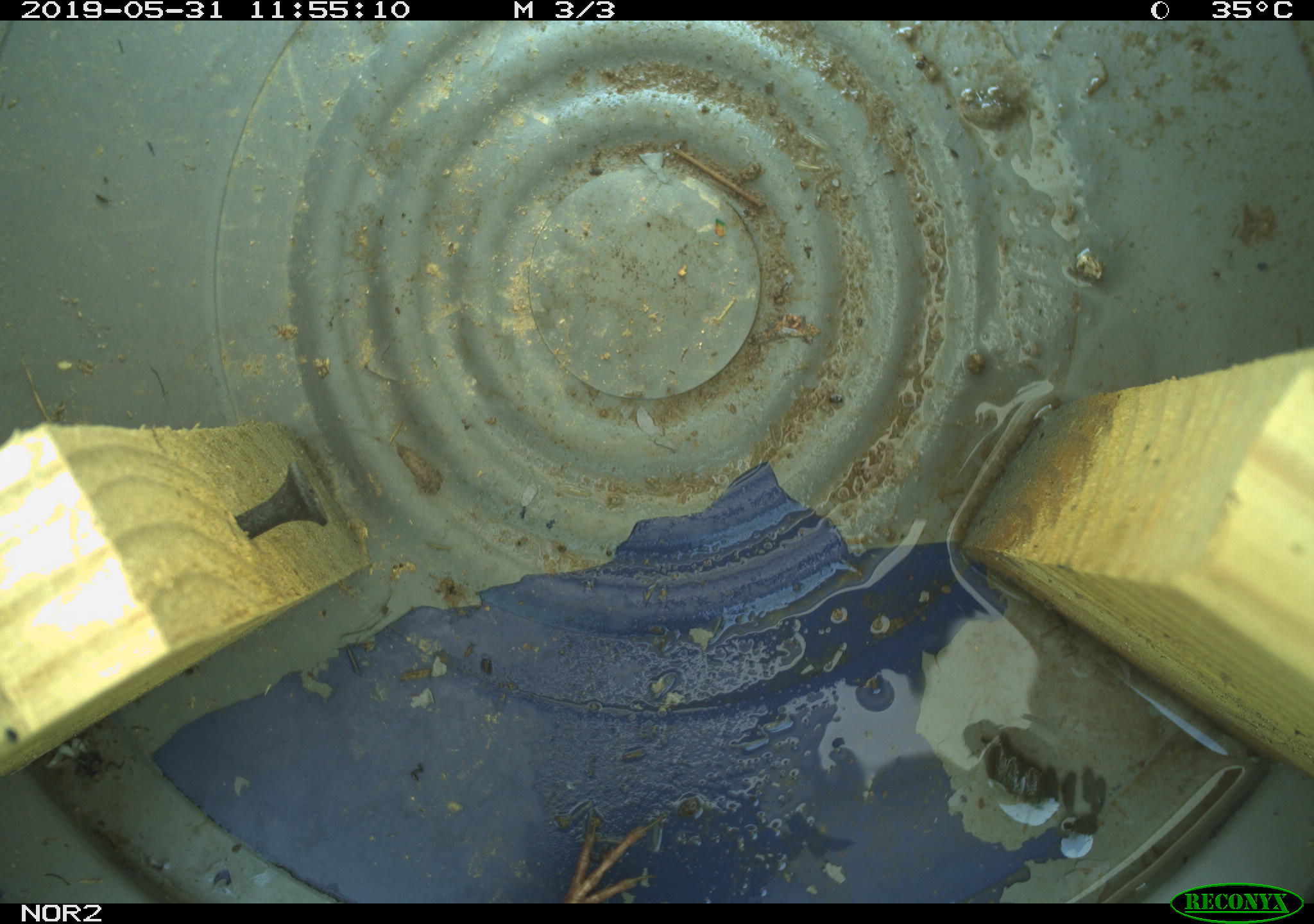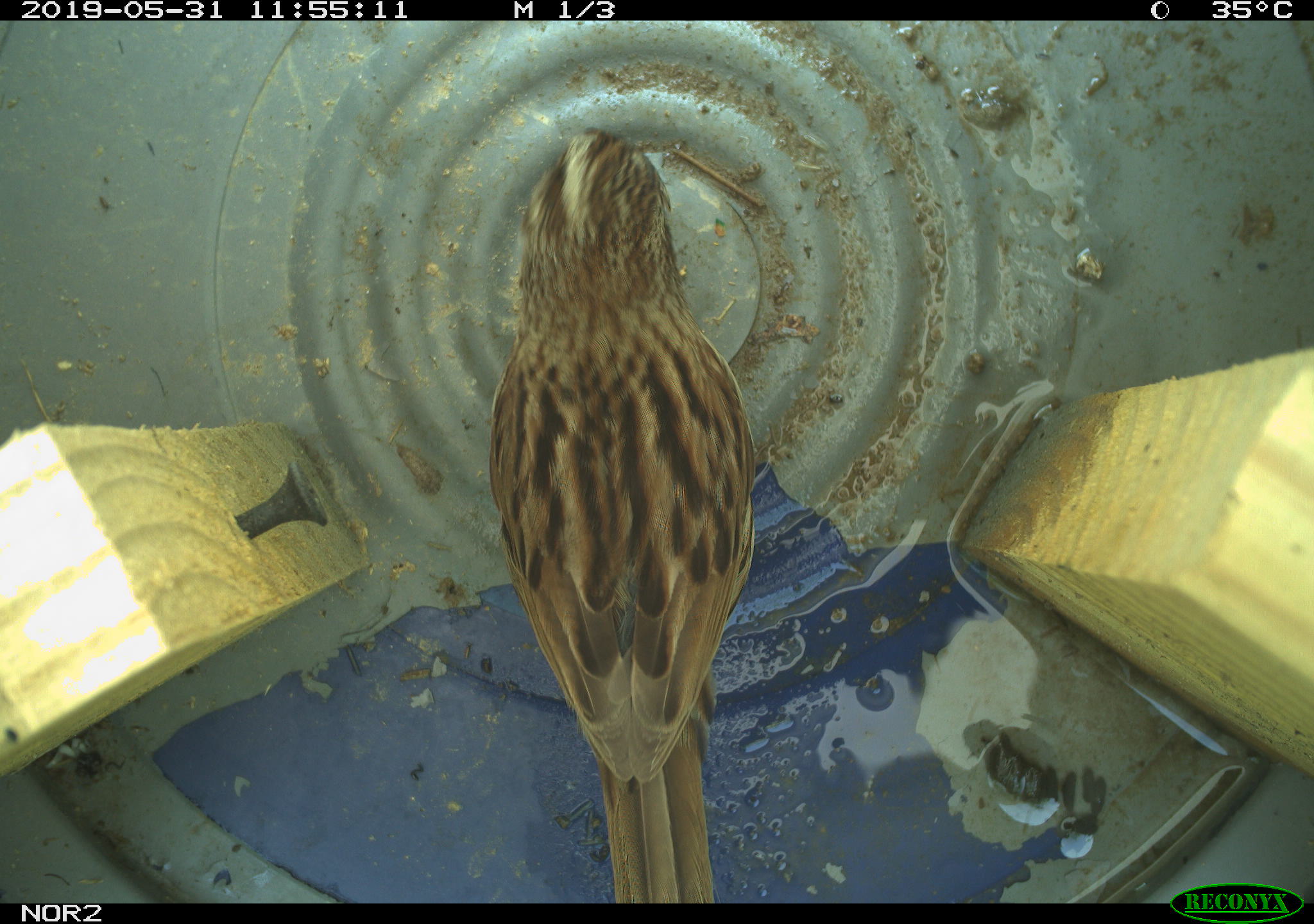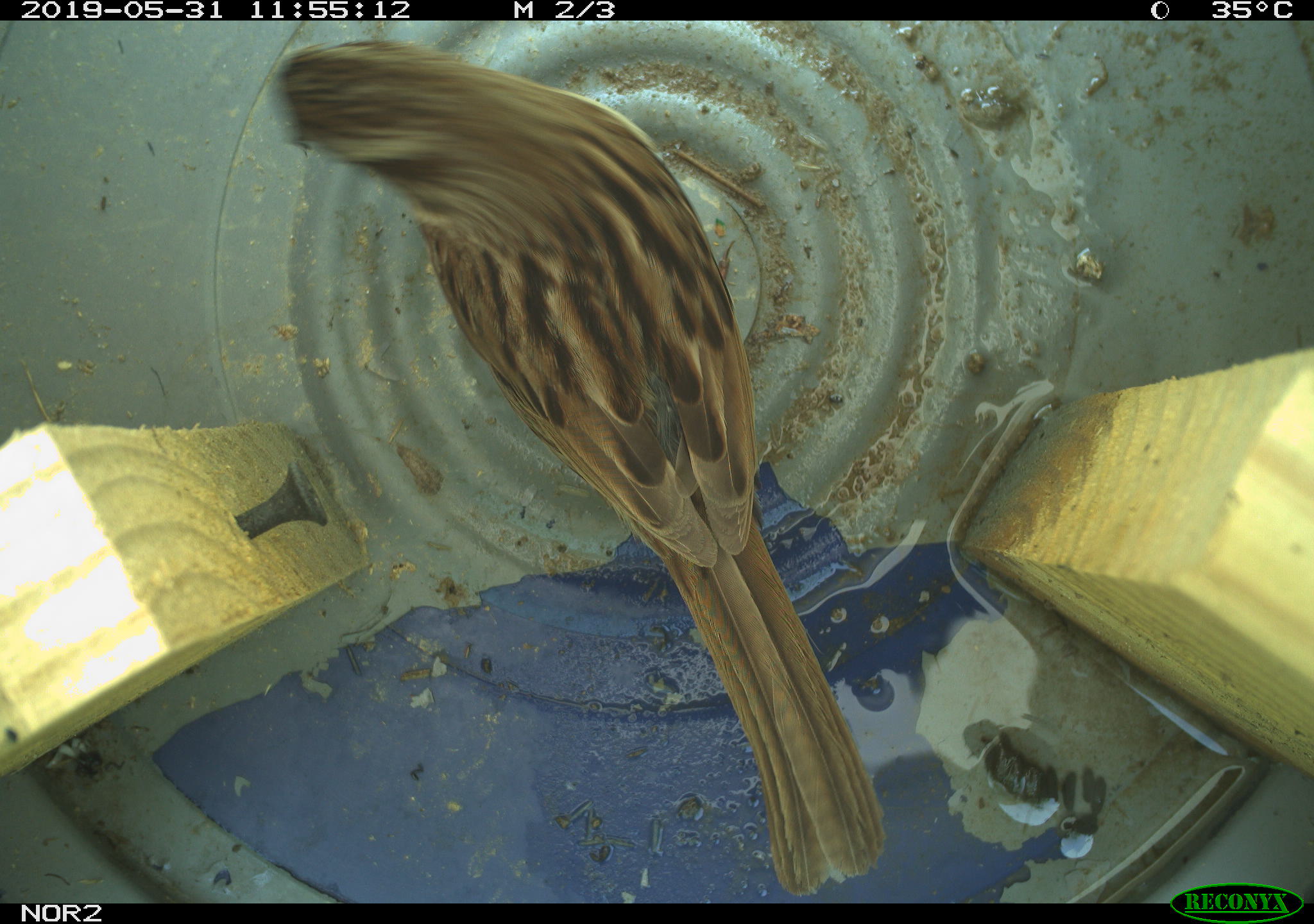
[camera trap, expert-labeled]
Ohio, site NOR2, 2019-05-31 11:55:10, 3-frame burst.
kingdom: Animalia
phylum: Chordata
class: Aves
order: Passeriformes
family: Passerellidae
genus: Melospiza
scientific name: Melospiza melodia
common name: song sparrow